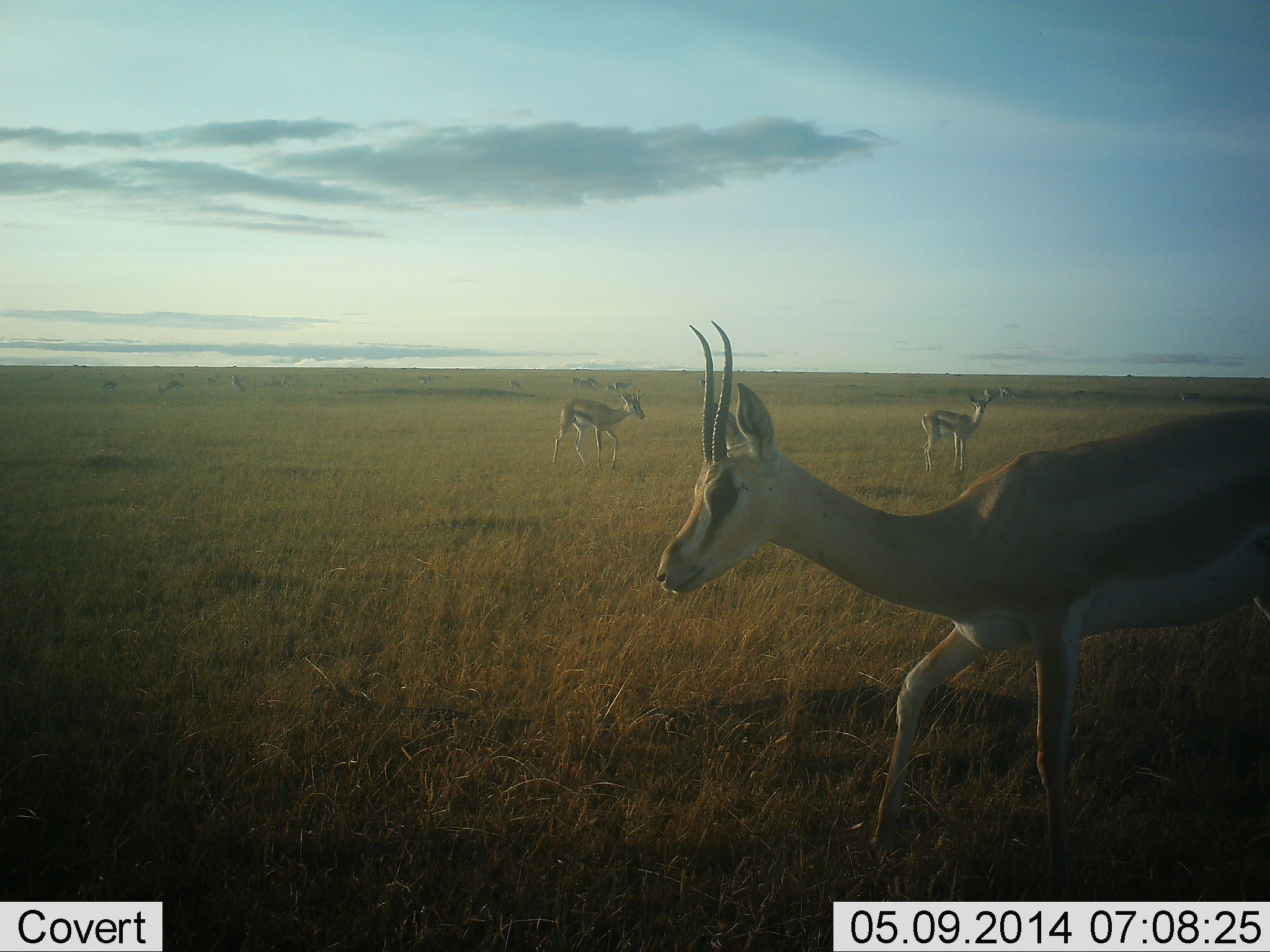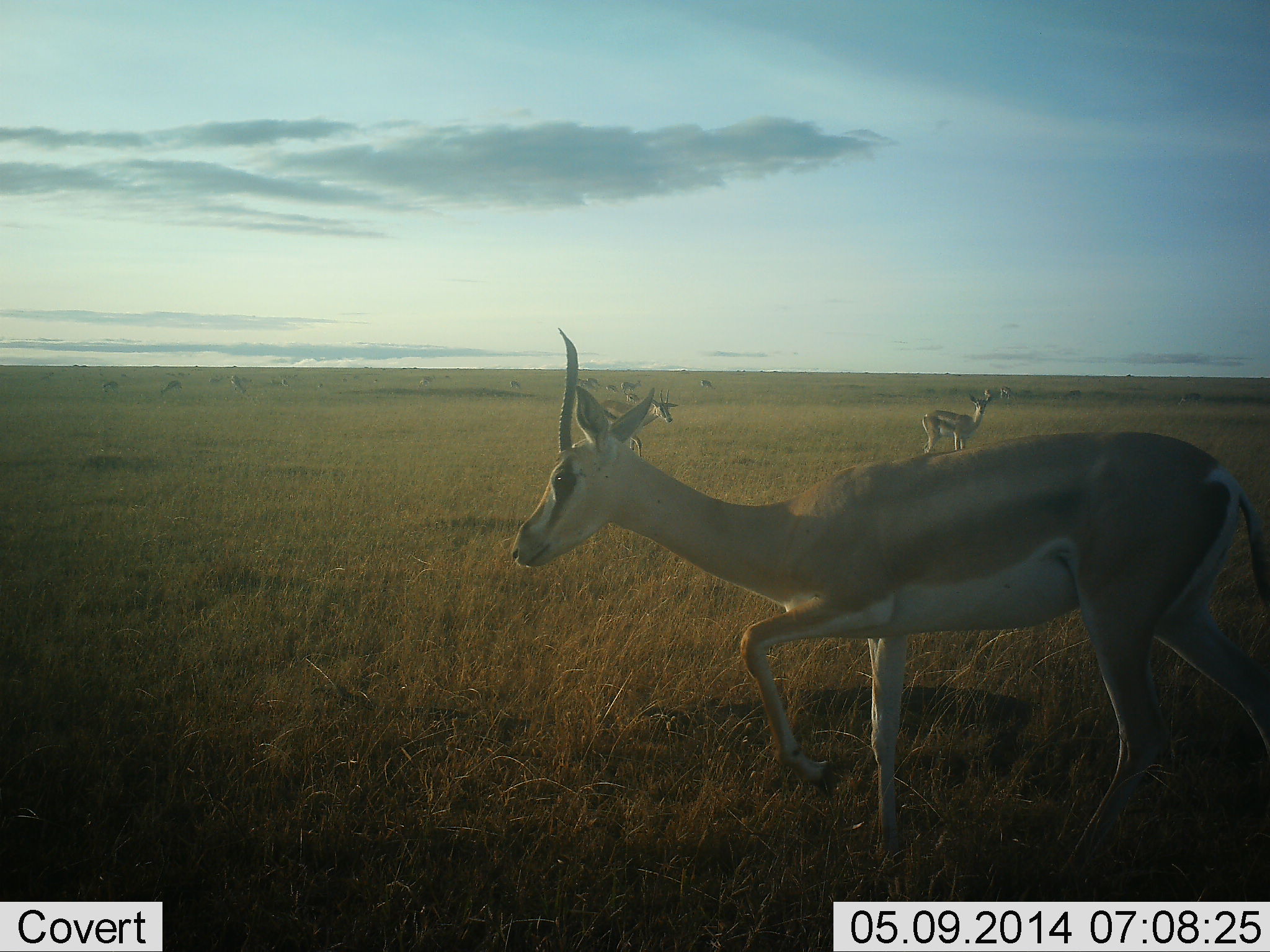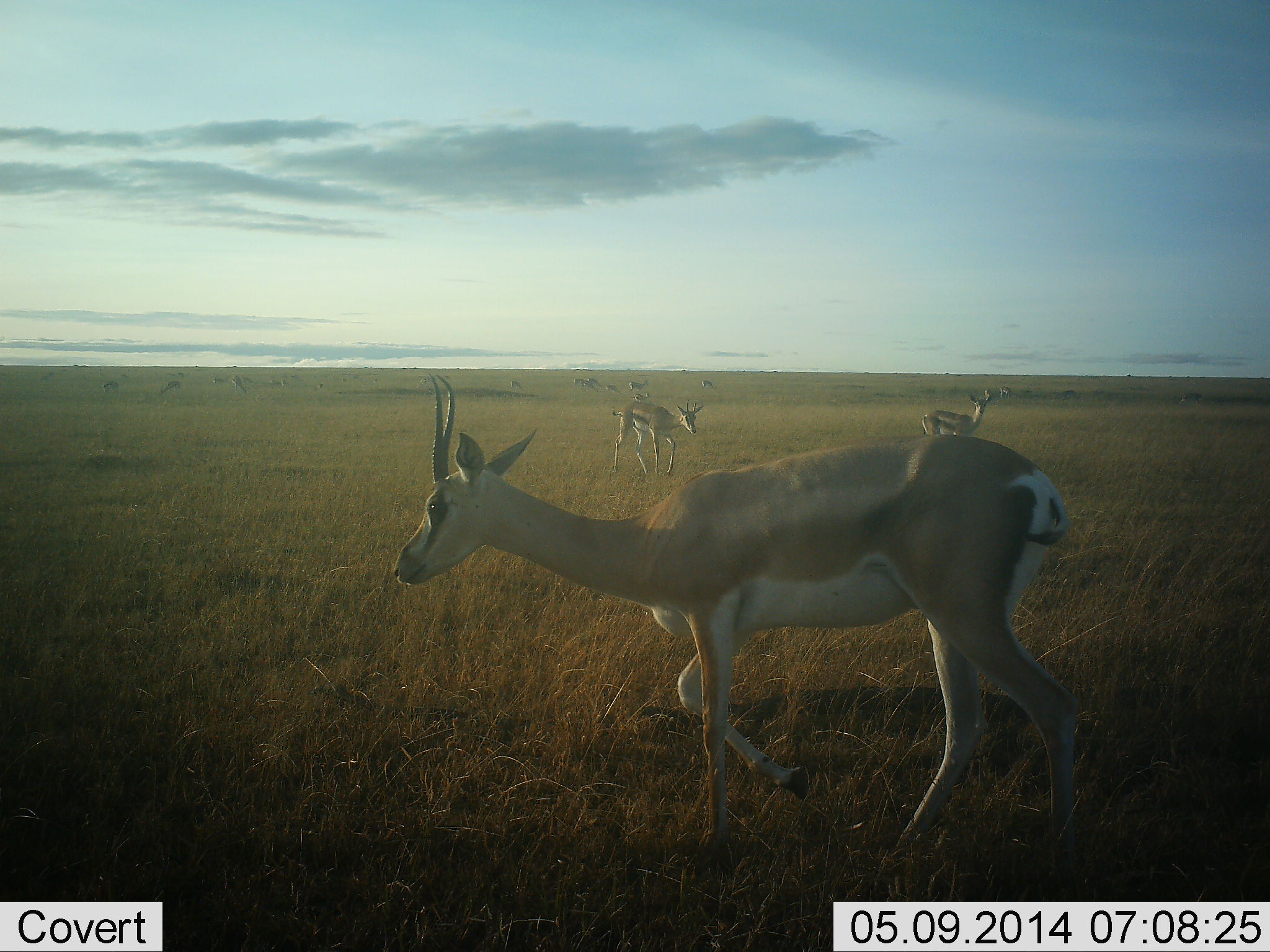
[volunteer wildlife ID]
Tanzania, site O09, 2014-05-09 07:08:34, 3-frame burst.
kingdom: Animalia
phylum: Chordata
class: Mammalia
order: Artiodactyla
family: Bovidae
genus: Nanger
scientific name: Nanger granti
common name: grant's gazelle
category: gazellegrants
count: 3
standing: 62%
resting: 0%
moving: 100%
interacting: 0%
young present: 0%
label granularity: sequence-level